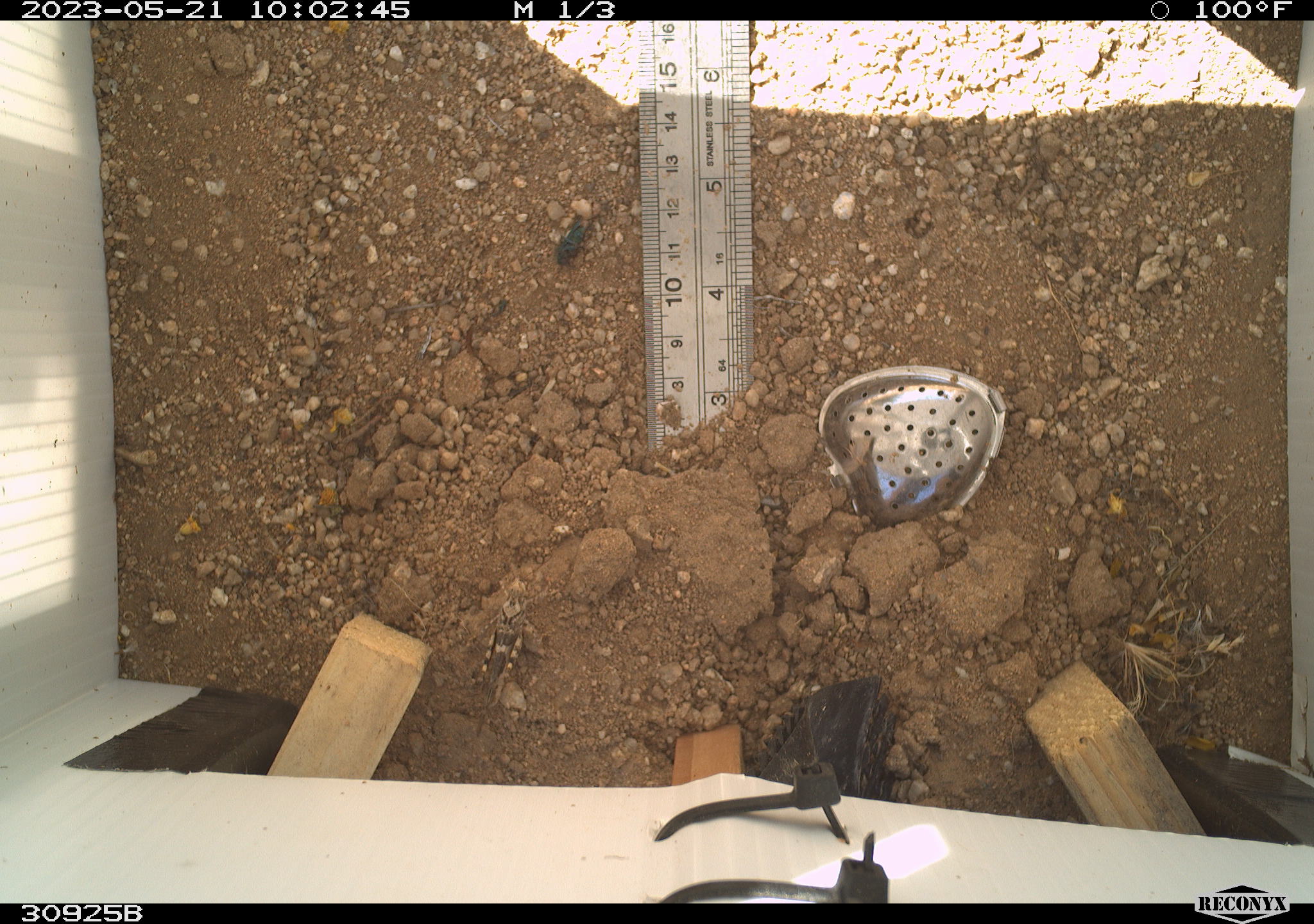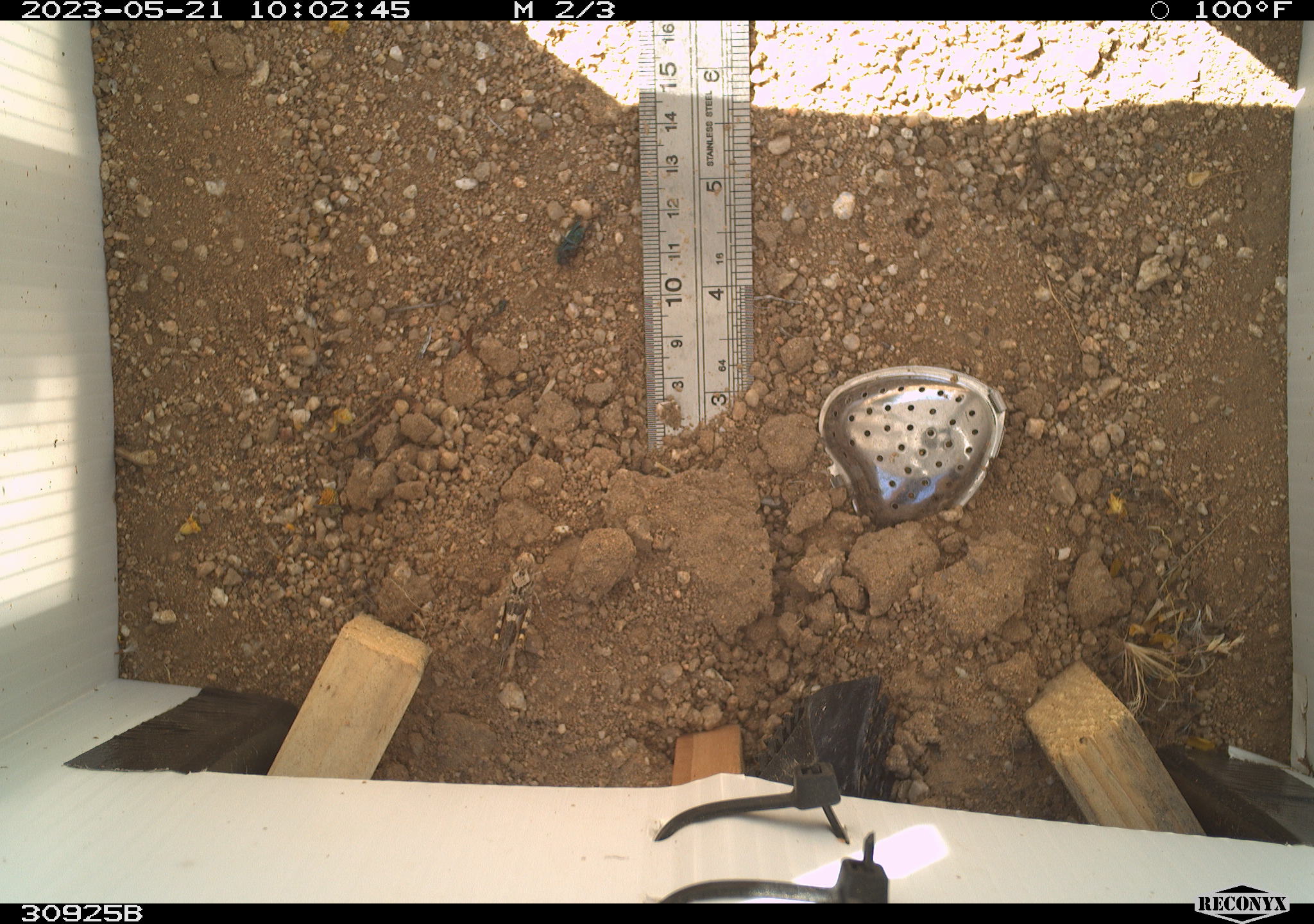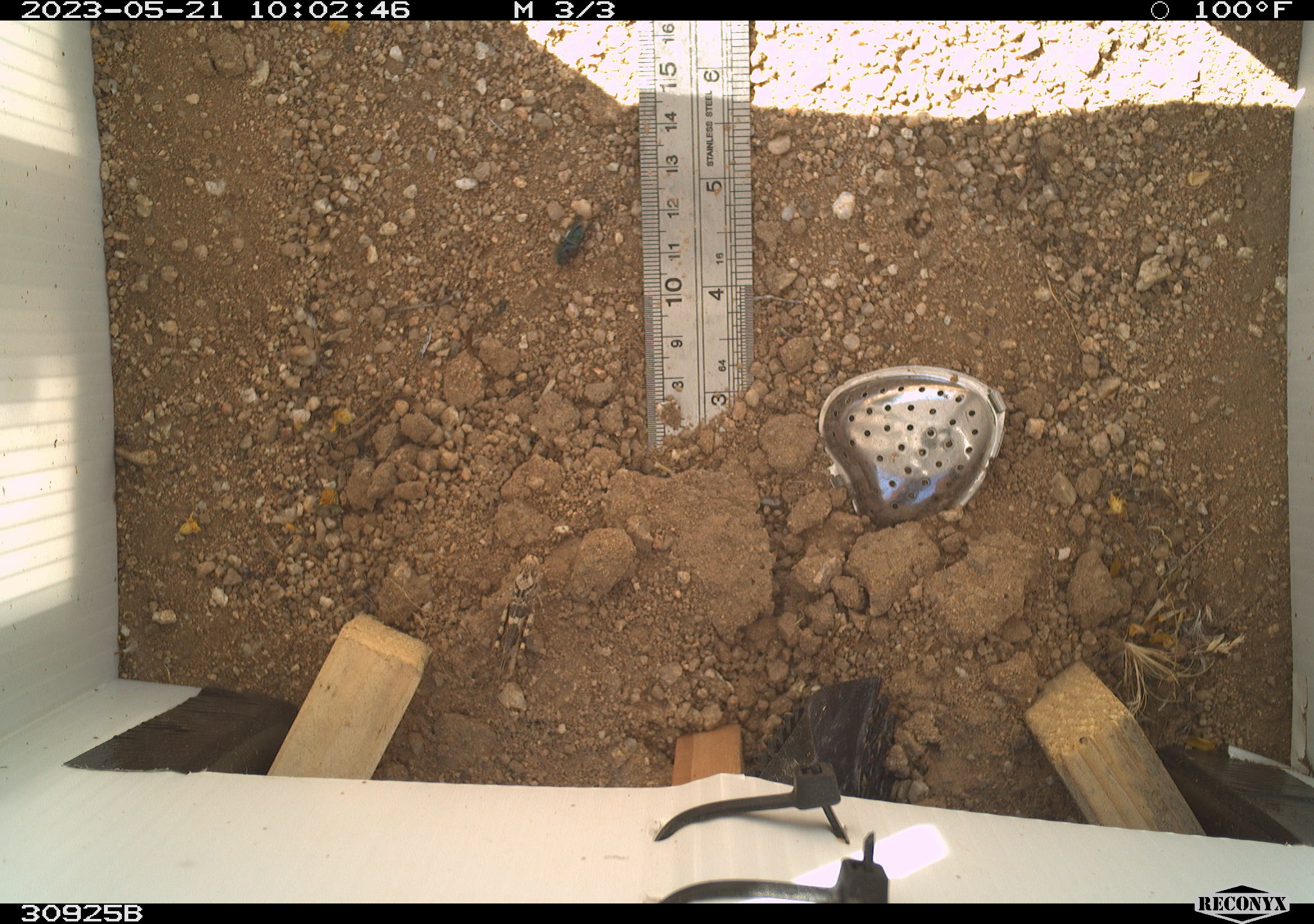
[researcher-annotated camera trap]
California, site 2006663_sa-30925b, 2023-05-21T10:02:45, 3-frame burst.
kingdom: Animalia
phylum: Arthropoda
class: Insecta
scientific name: Insecta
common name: insect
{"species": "insect (Insecta)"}